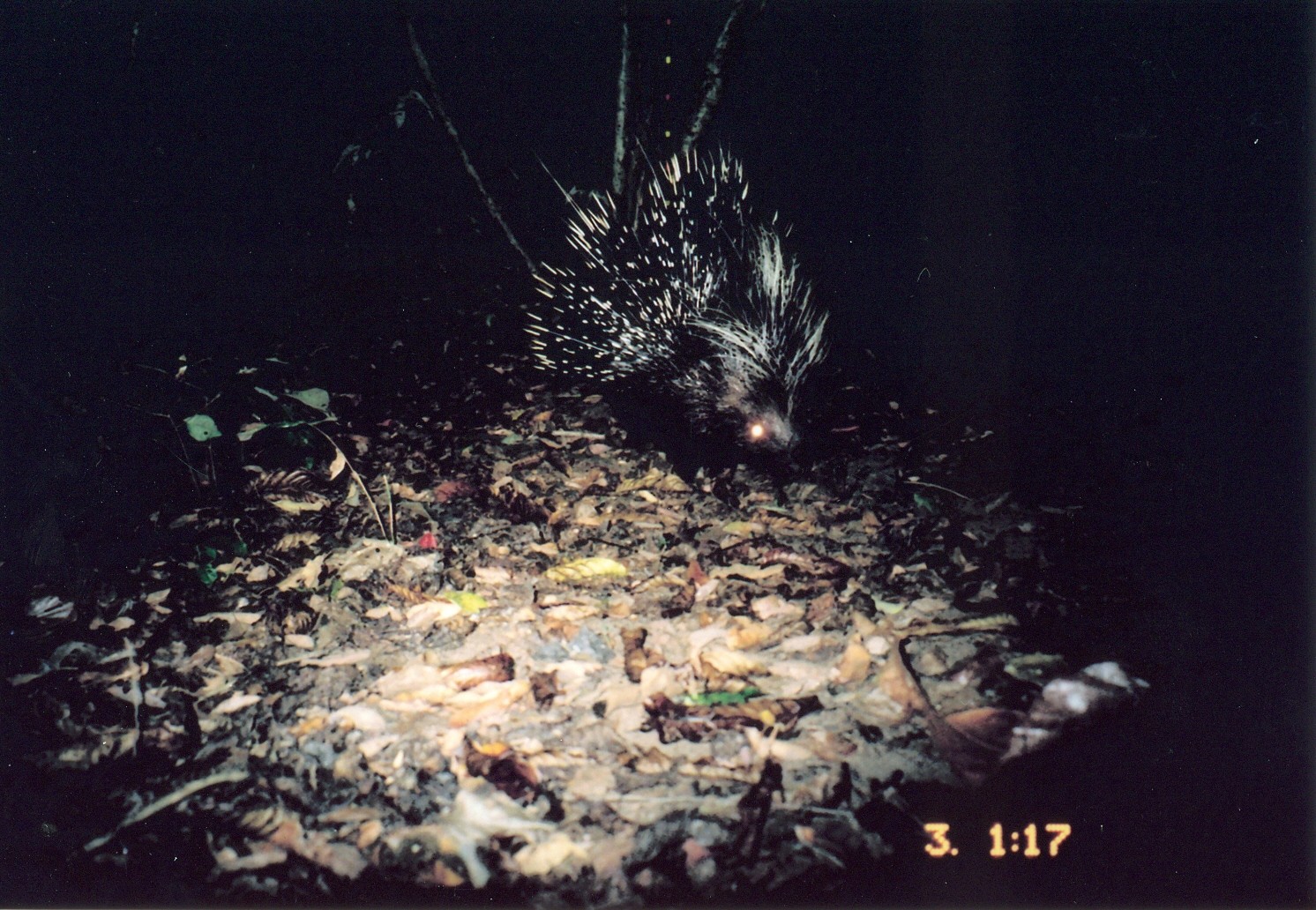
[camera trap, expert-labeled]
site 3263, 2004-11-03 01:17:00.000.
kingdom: Animalia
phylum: Chordata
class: Mammalia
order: Rodentia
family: Hystricidae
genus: Hystrix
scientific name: Hystrix africaeaustralis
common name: cape porcupine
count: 1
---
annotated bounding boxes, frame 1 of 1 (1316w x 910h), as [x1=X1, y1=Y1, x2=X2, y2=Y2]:
hystrix africaeaustralis: [x1=522, y1=134, x2=829, y2=467]